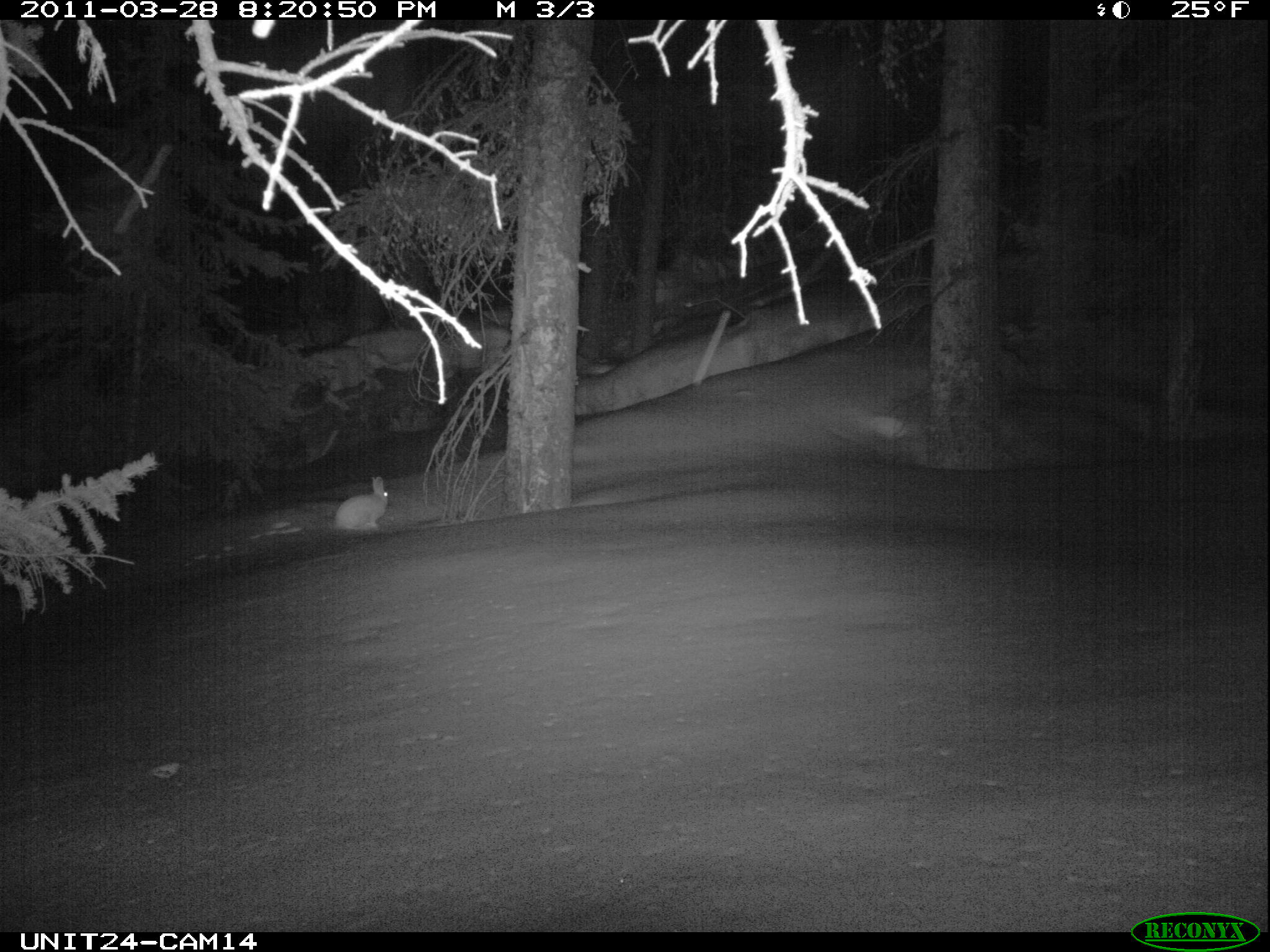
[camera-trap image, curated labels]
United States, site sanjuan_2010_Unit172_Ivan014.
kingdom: Animalia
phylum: Chordata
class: Mammalia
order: Lagomorpha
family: Leporidae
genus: Lepus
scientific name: Lepus americanus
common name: snowshoe hare